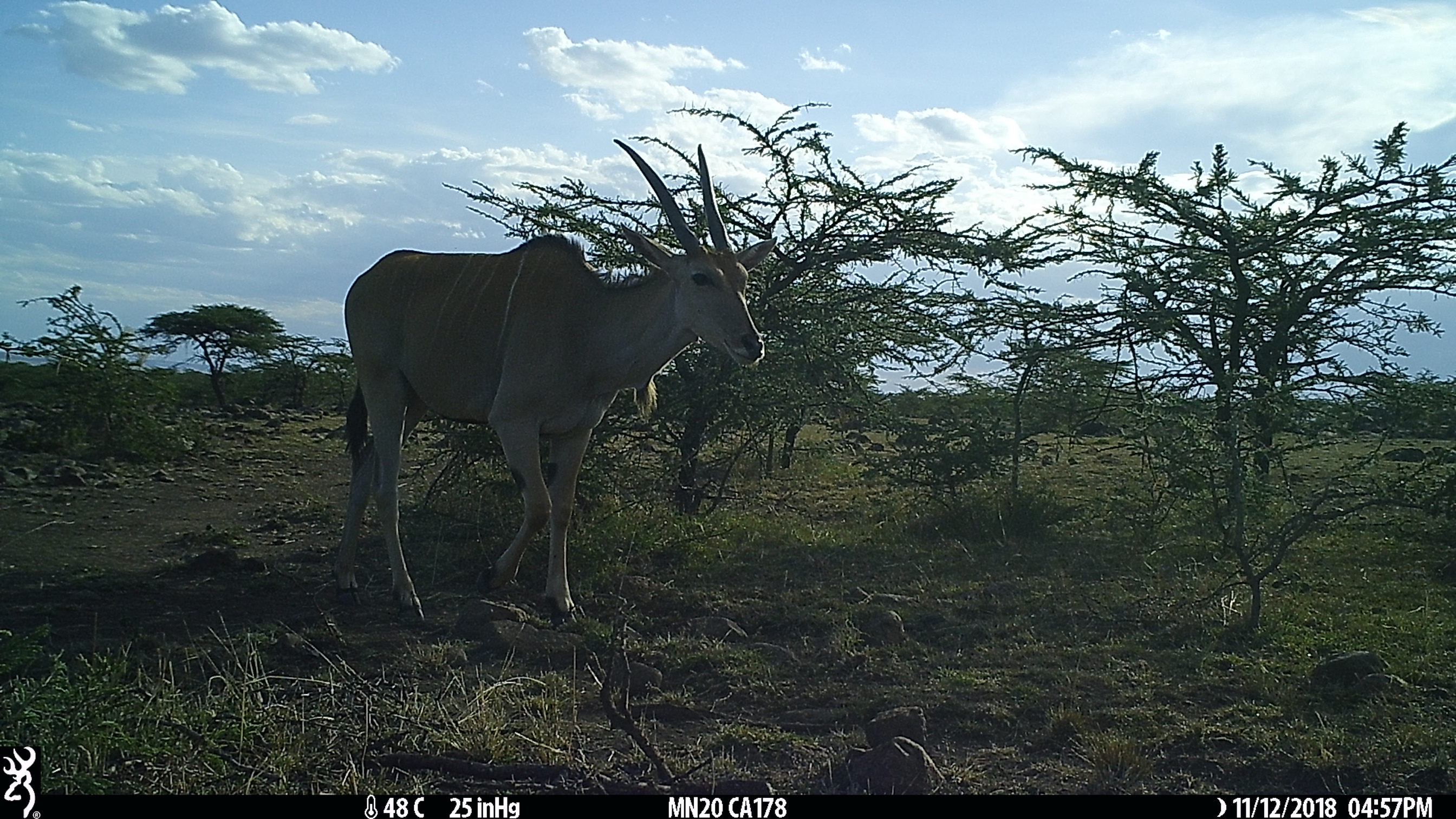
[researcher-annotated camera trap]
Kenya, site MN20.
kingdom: Animalia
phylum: Chordata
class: Mammalia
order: Artiodactyla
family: Bovidae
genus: Tragelaphus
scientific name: Tragelaphus oryx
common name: eland